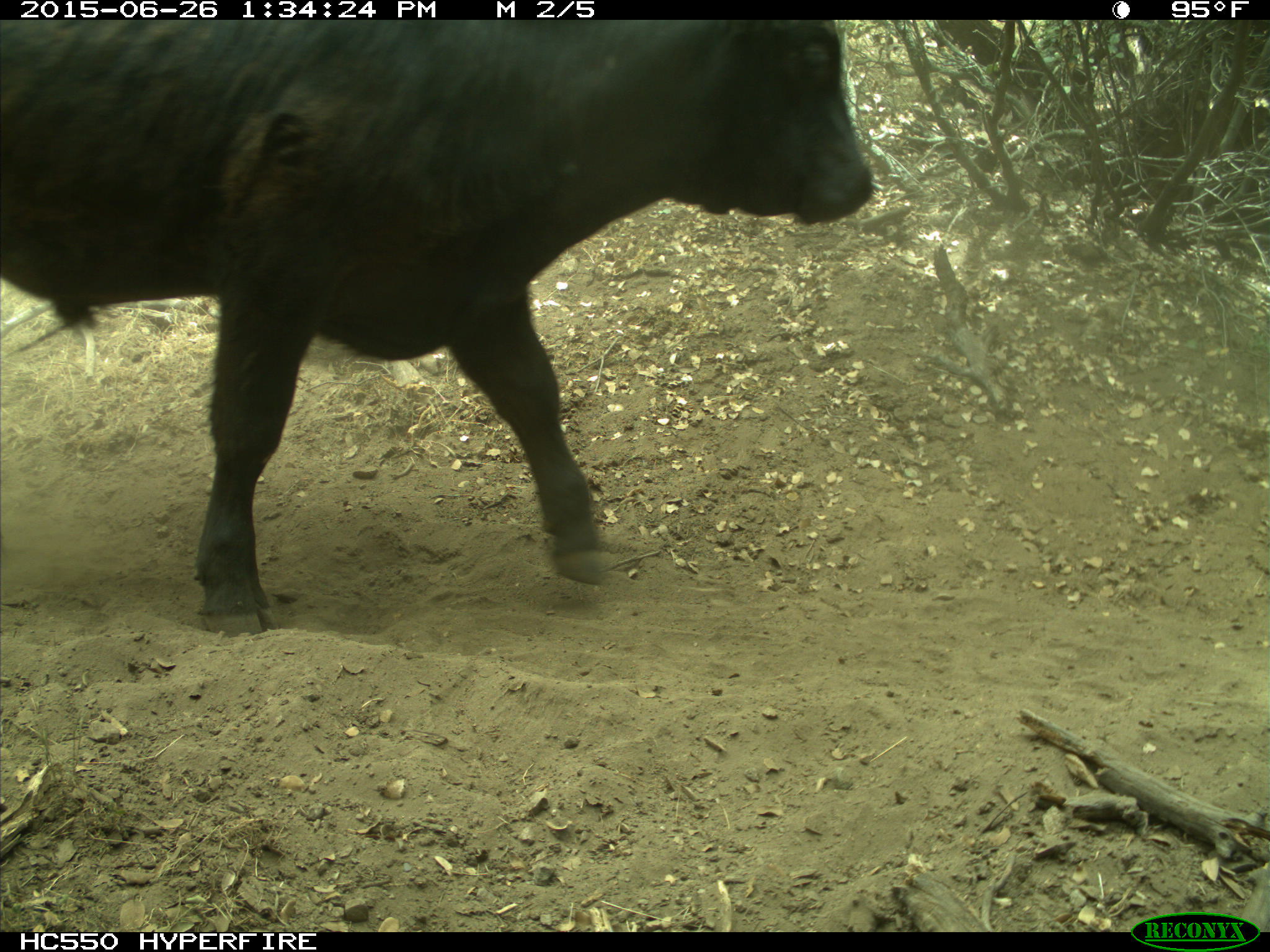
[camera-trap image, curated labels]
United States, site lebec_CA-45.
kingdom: Animalia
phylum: Chordata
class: Mammalia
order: Artiodactyla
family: Bovidae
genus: Bos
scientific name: Bos taurus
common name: domestic cow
Bos taurus (domestic cow).